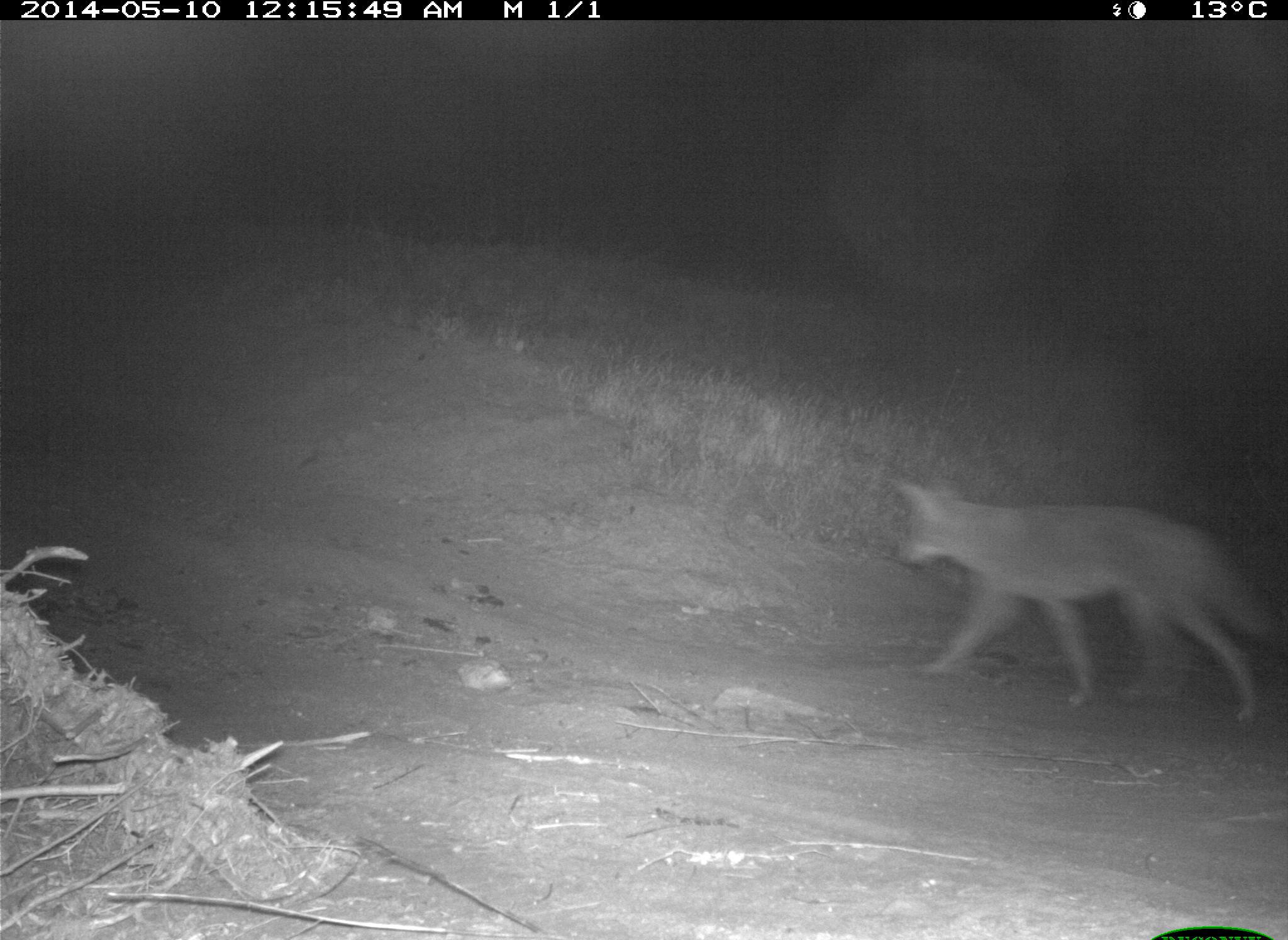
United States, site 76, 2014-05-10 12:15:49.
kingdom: Animalia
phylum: Chordata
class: Mammalia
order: Carnivora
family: Canidae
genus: Canis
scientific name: Canis latrans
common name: coyote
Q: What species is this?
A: Coyote (Canis latrans).